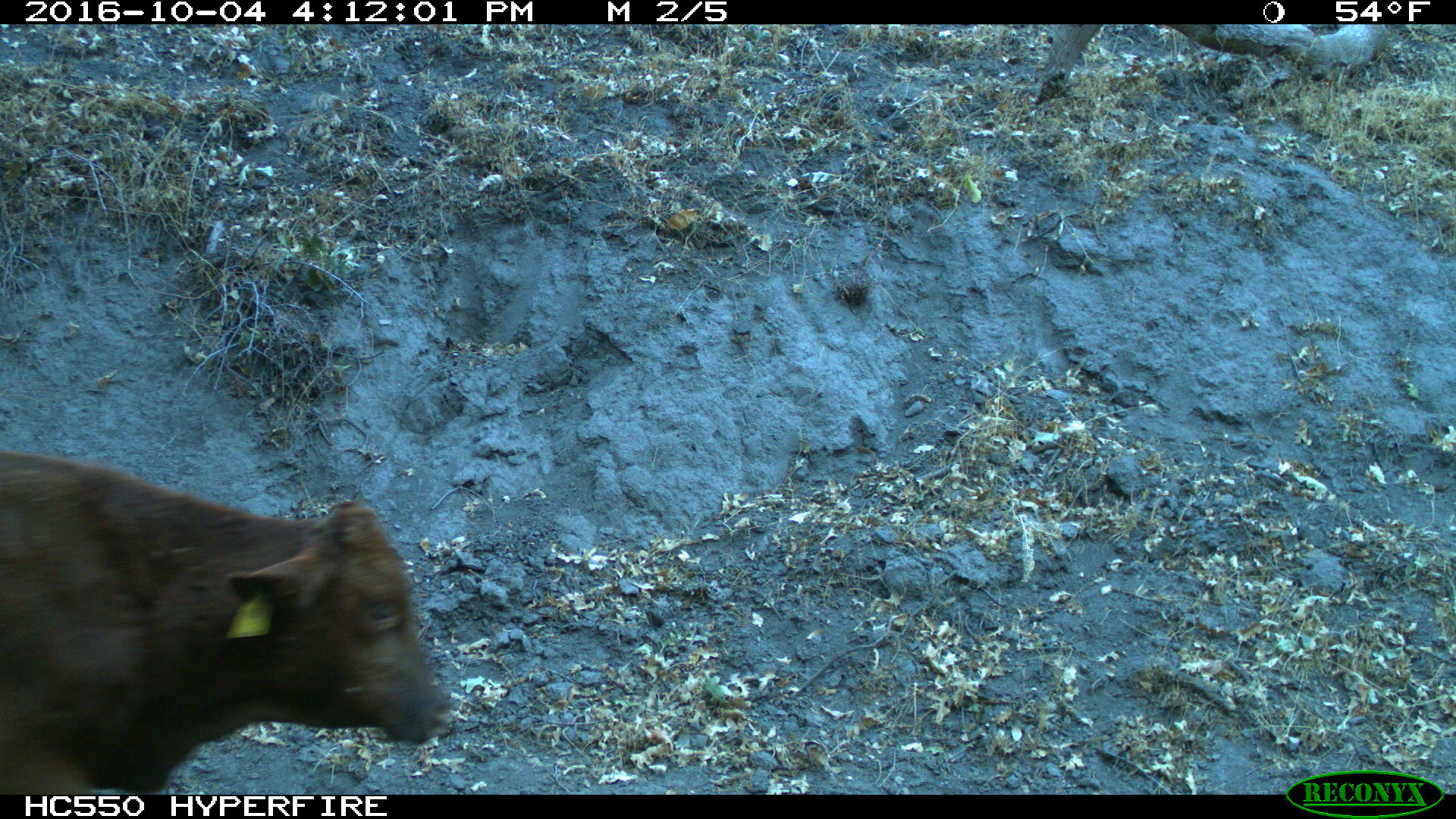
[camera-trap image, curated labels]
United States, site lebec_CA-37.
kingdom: Animalia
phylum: Chordata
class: Mammalia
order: Artiodactyla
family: Bovidae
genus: Bos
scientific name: Bos taurus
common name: domestic cow